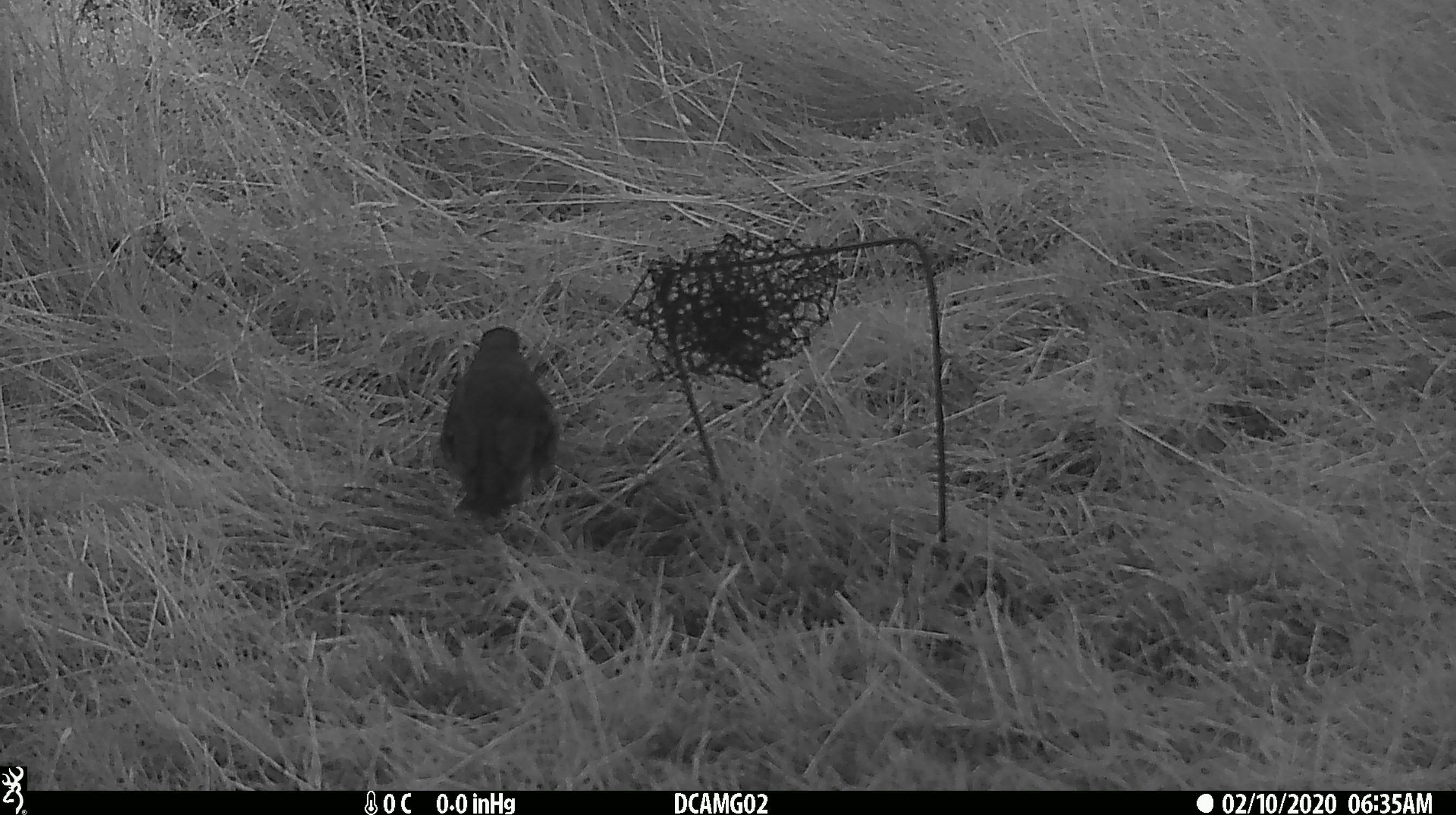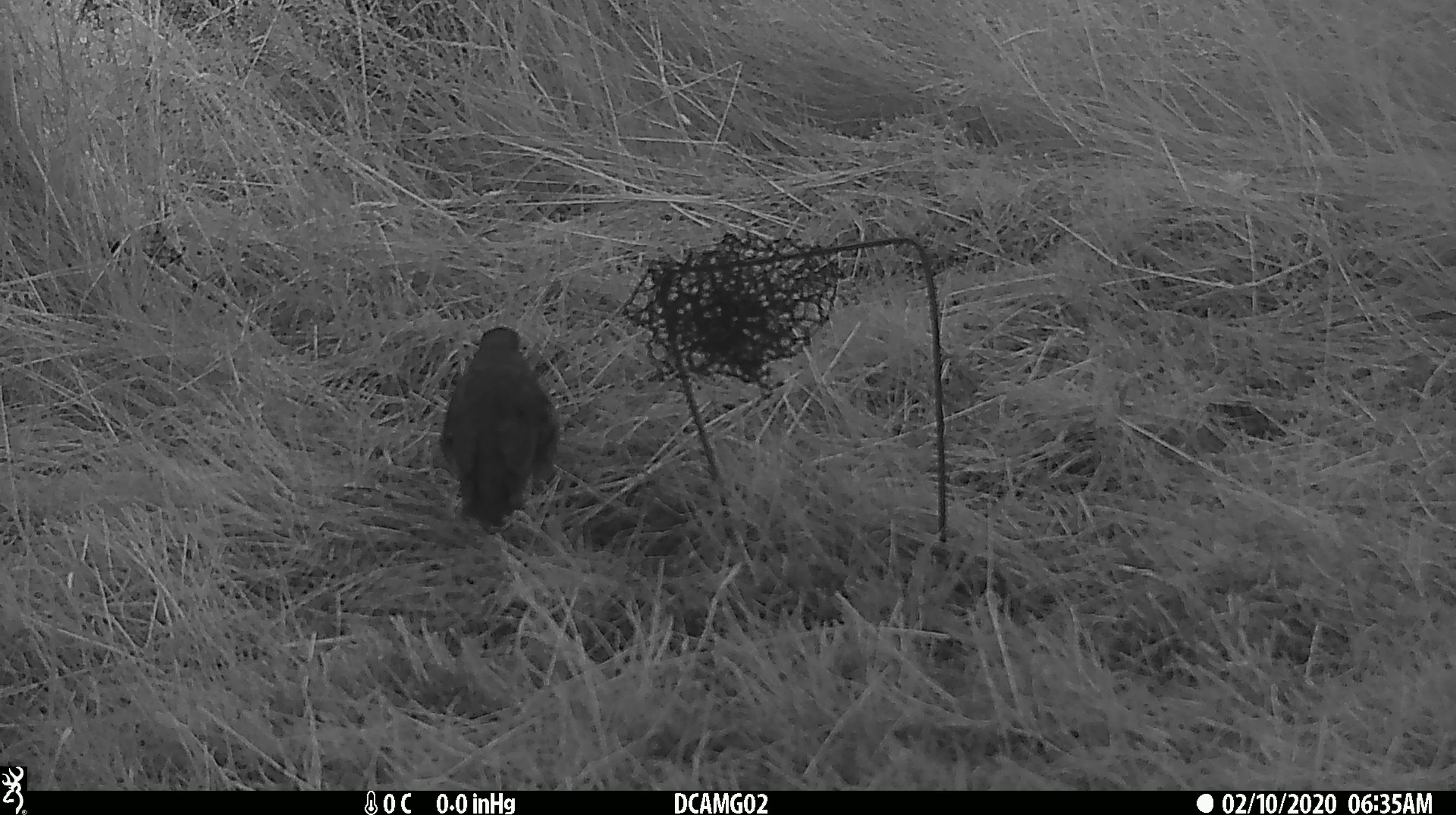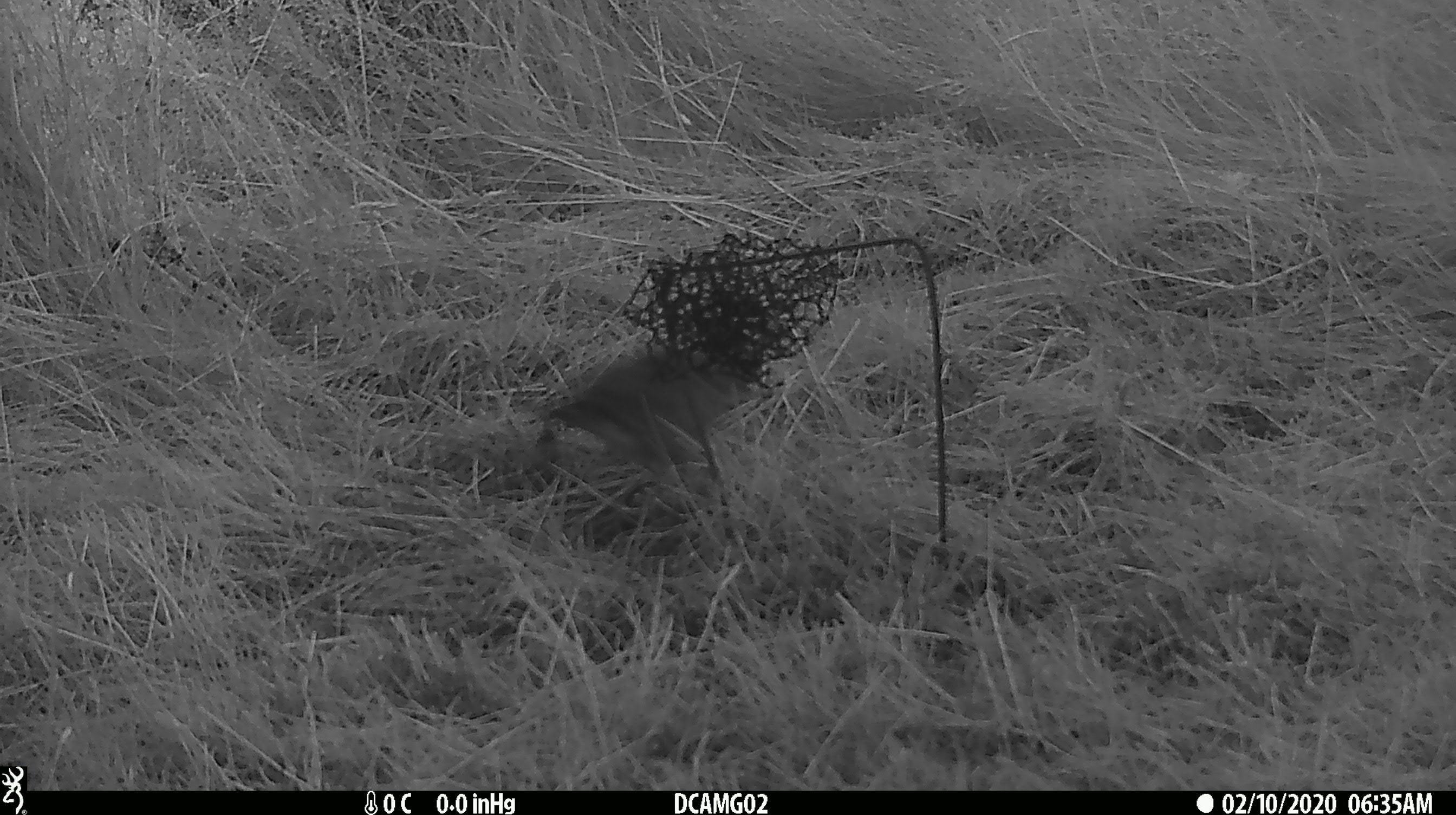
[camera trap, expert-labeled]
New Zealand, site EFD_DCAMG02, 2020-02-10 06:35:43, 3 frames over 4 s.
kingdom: Animalia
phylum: Chordata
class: Aves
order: Passeriformes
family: Turdidae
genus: Turdus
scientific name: Turdus philomelos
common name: song thrush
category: thrush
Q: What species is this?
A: Thrush (song thrush) (Turdus philomelos).